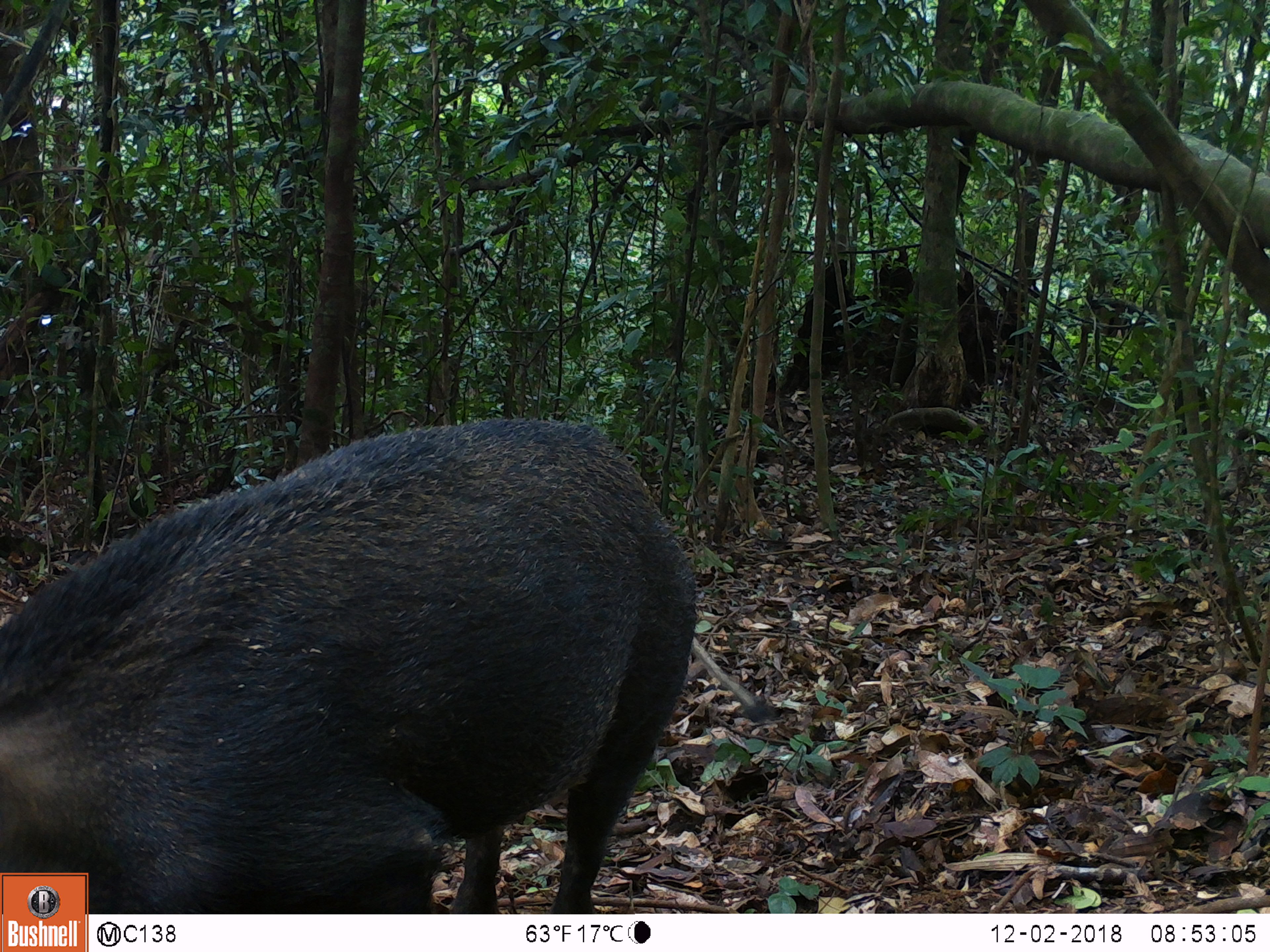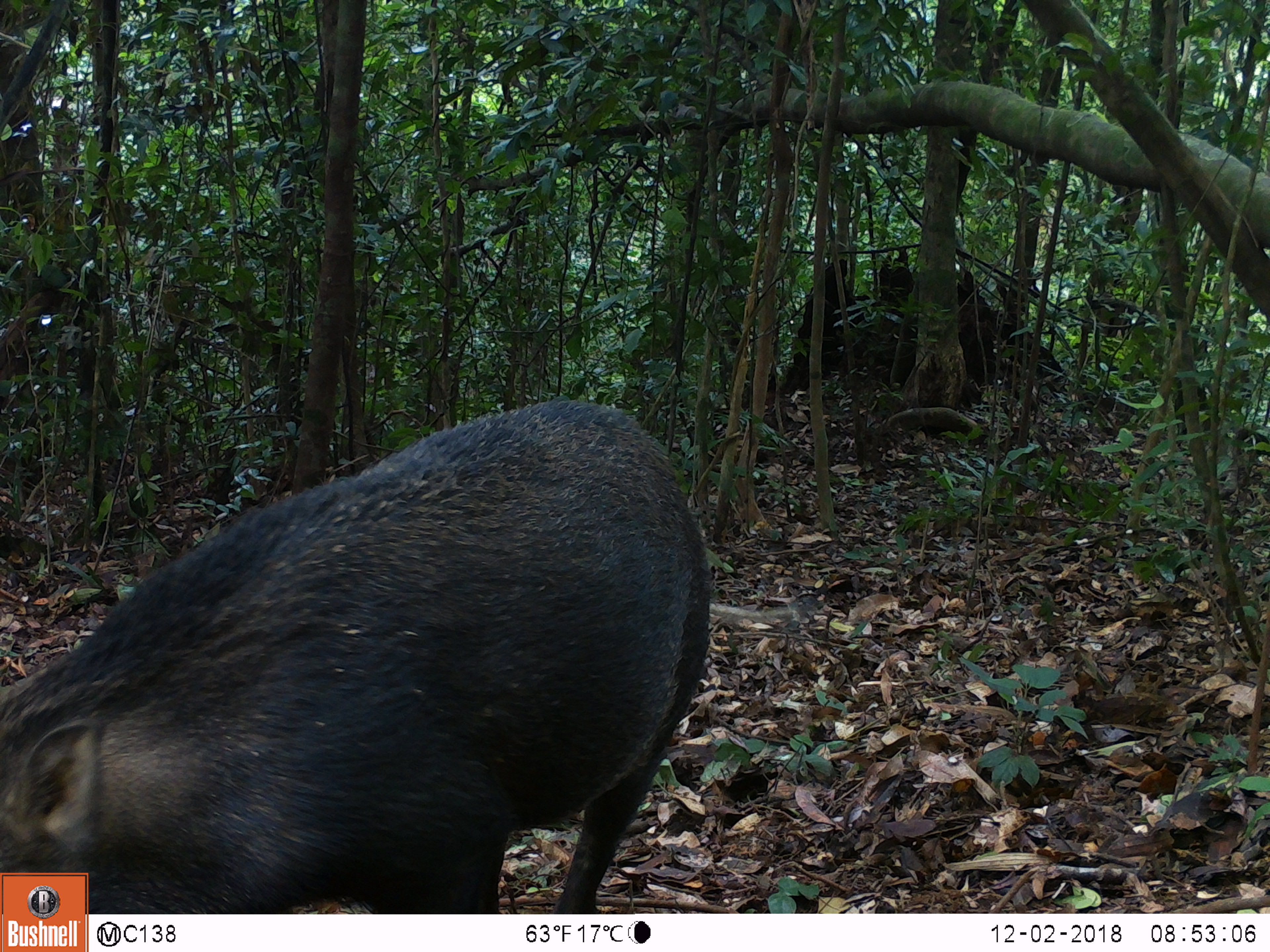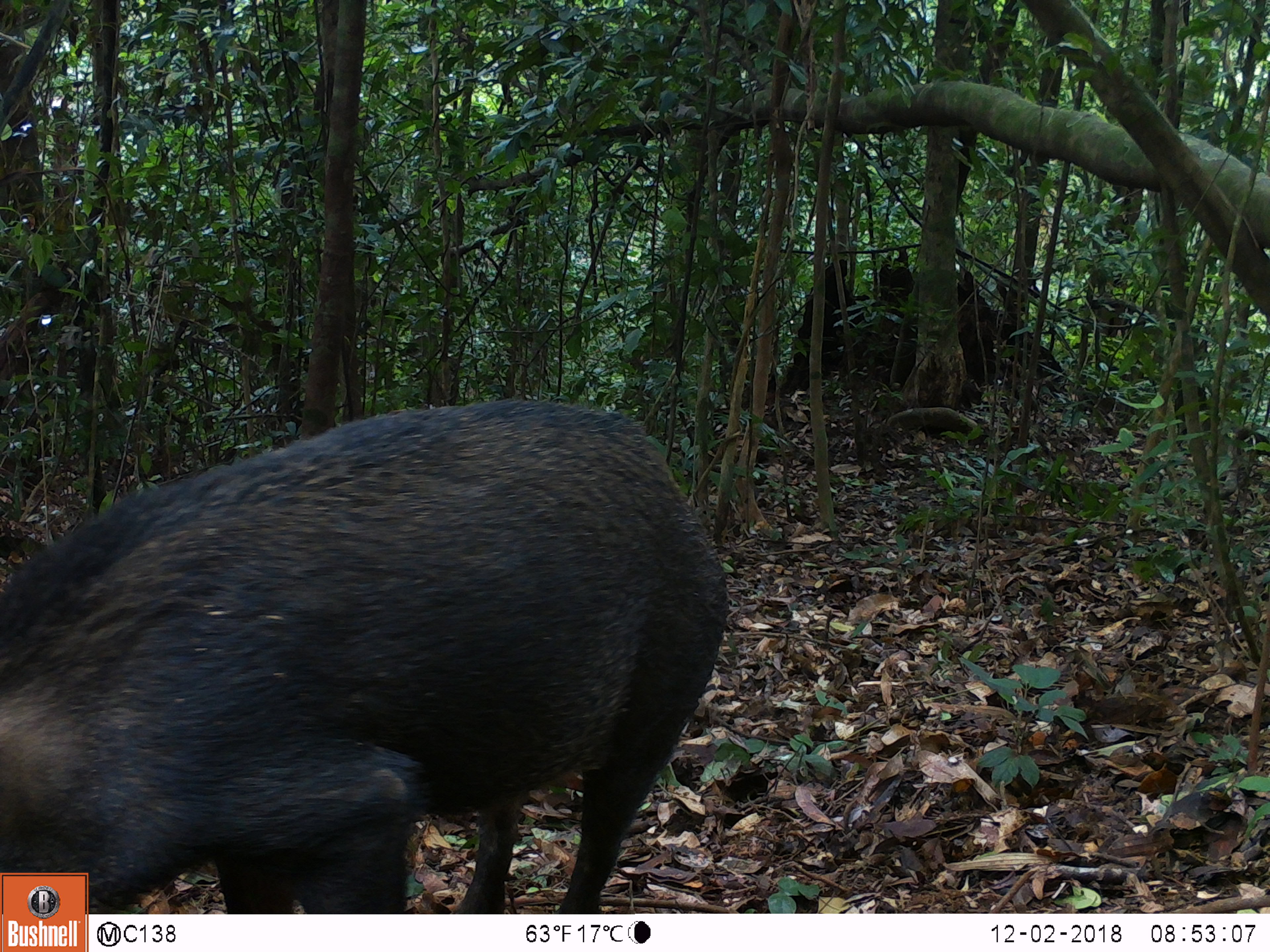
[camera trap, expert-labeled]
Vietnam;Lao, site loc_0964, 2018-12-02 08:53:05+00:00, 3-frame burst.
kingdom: Animalia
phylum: Chordata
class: Mammalia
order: Artiodactyla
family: Suidae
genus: Sus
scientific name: Sus scrofa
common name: eurasian wild pig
Eurasian wild pig (Sus scrofa). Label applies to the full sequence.